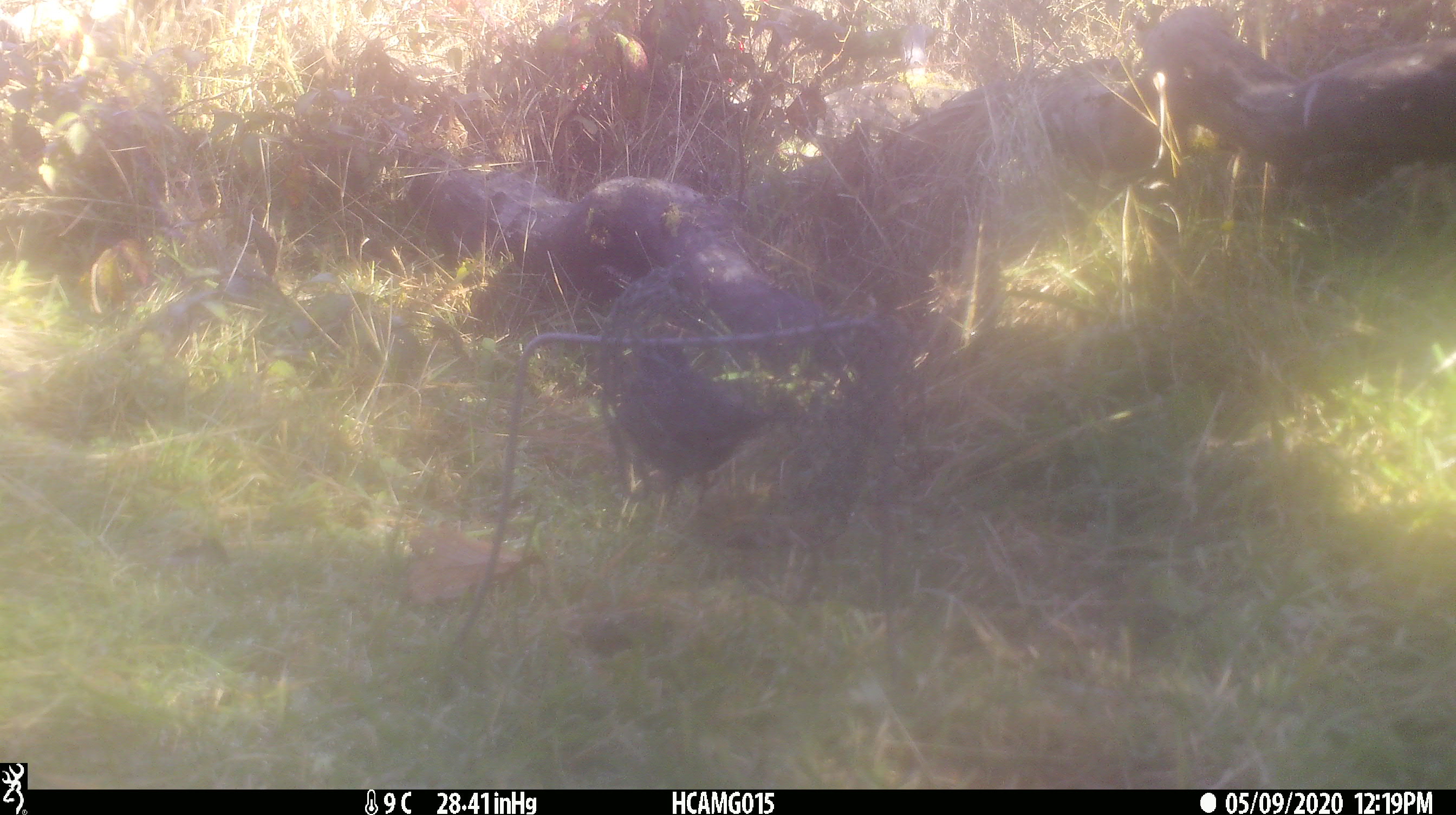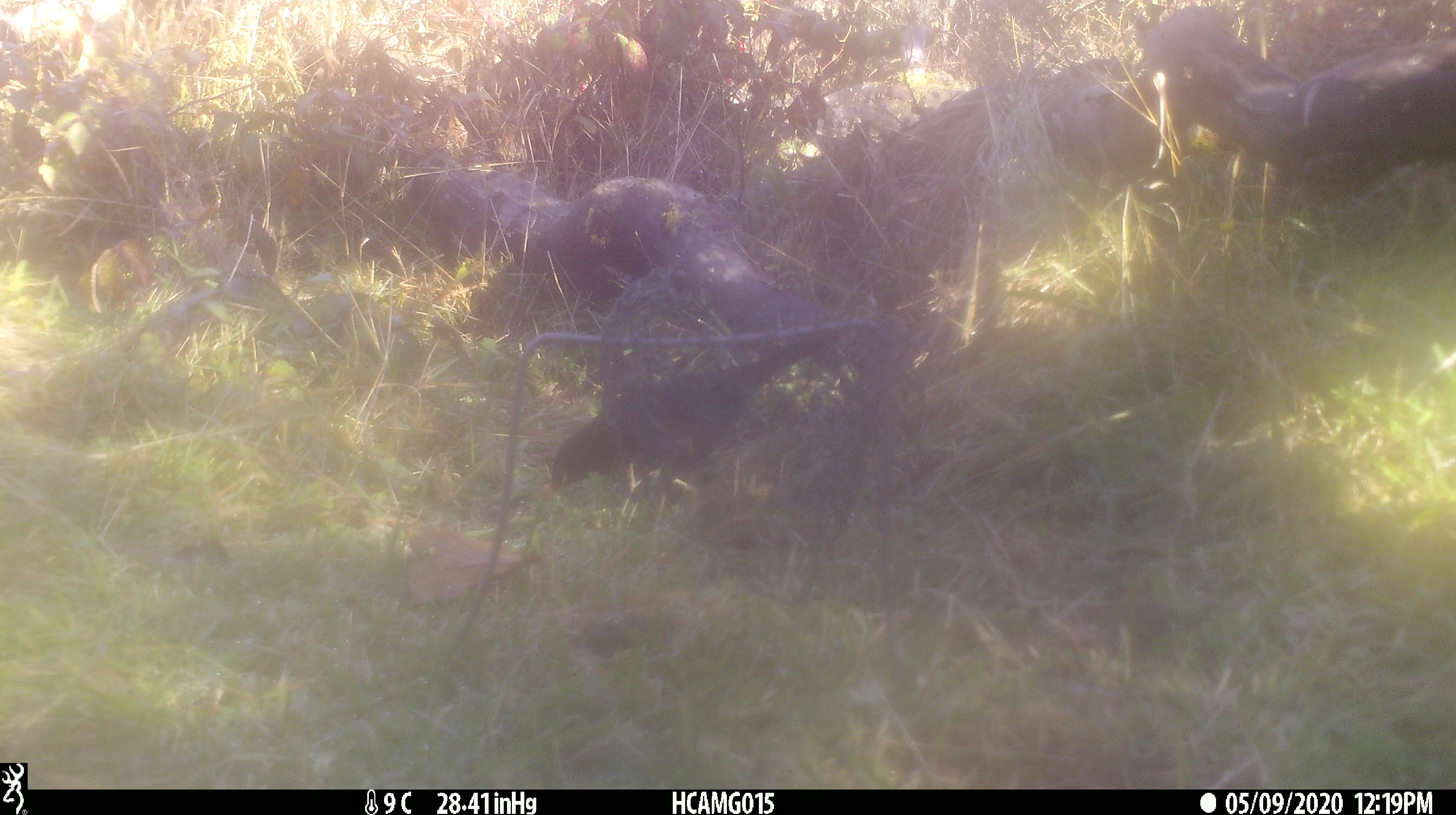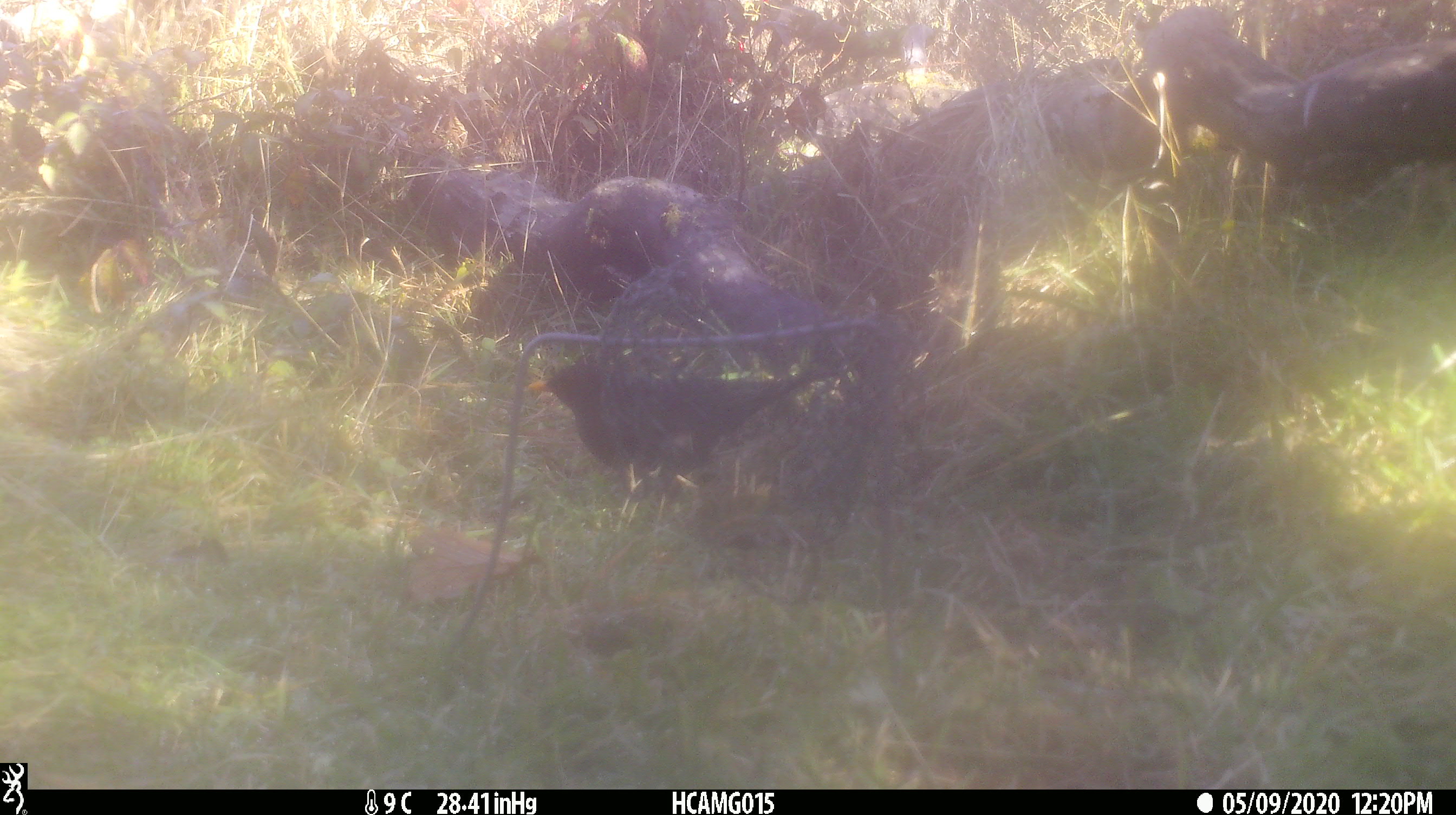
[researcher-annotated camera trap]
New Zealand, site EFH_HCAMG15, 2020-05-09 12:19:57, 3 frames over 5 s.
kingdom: Animalia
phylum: Chordata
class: Aves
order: Passeriformes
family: Turdidae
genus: Turdus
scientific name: Turdus merula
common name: eurasian blackbird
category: blackbird